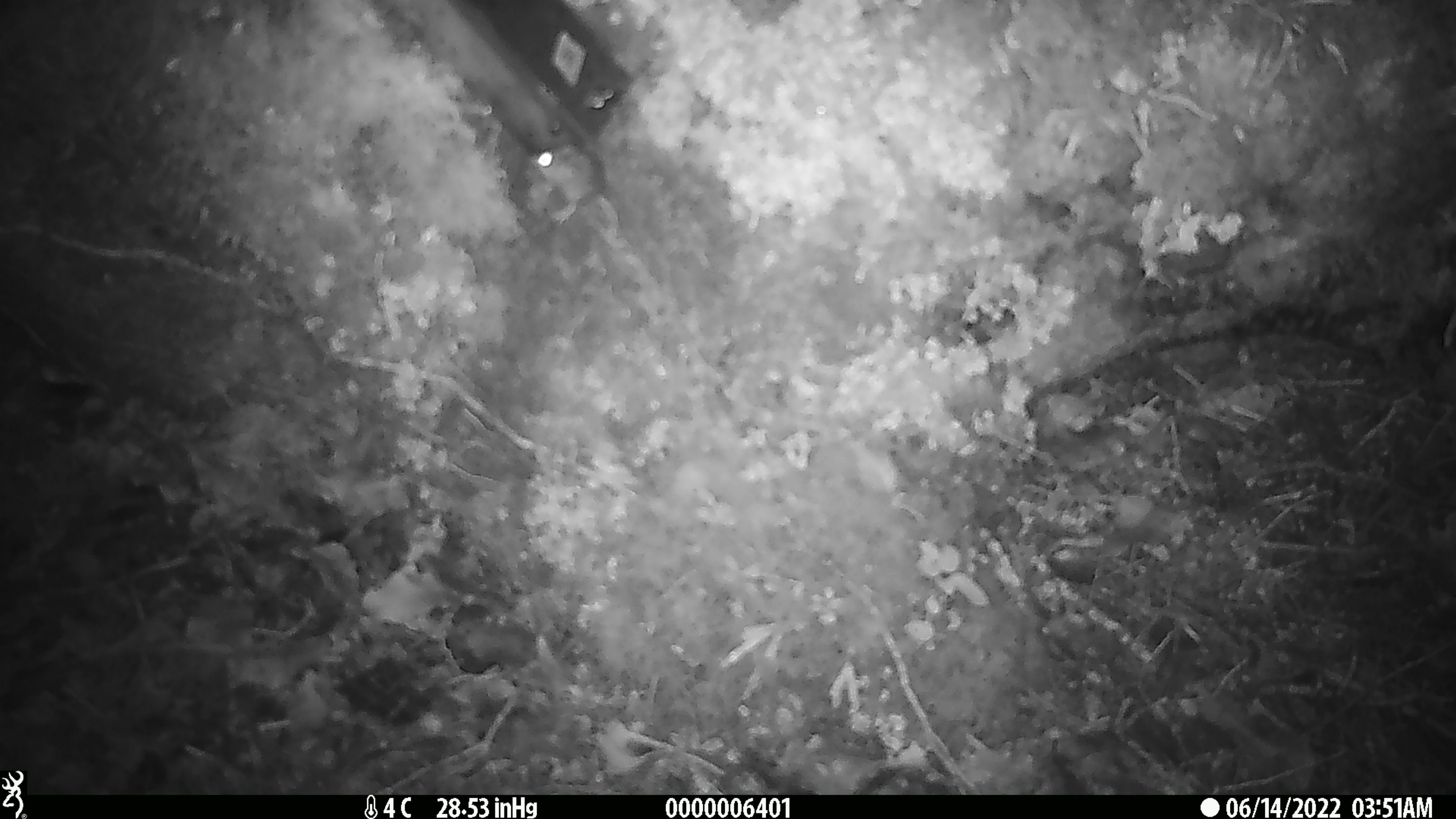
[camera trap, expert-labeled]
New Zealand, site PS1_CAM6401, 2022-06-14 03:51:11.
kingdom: Animalia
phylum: Chordata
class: Mammalia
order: Rodentia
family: Muridae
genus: Mus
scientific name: Mus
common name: mouse